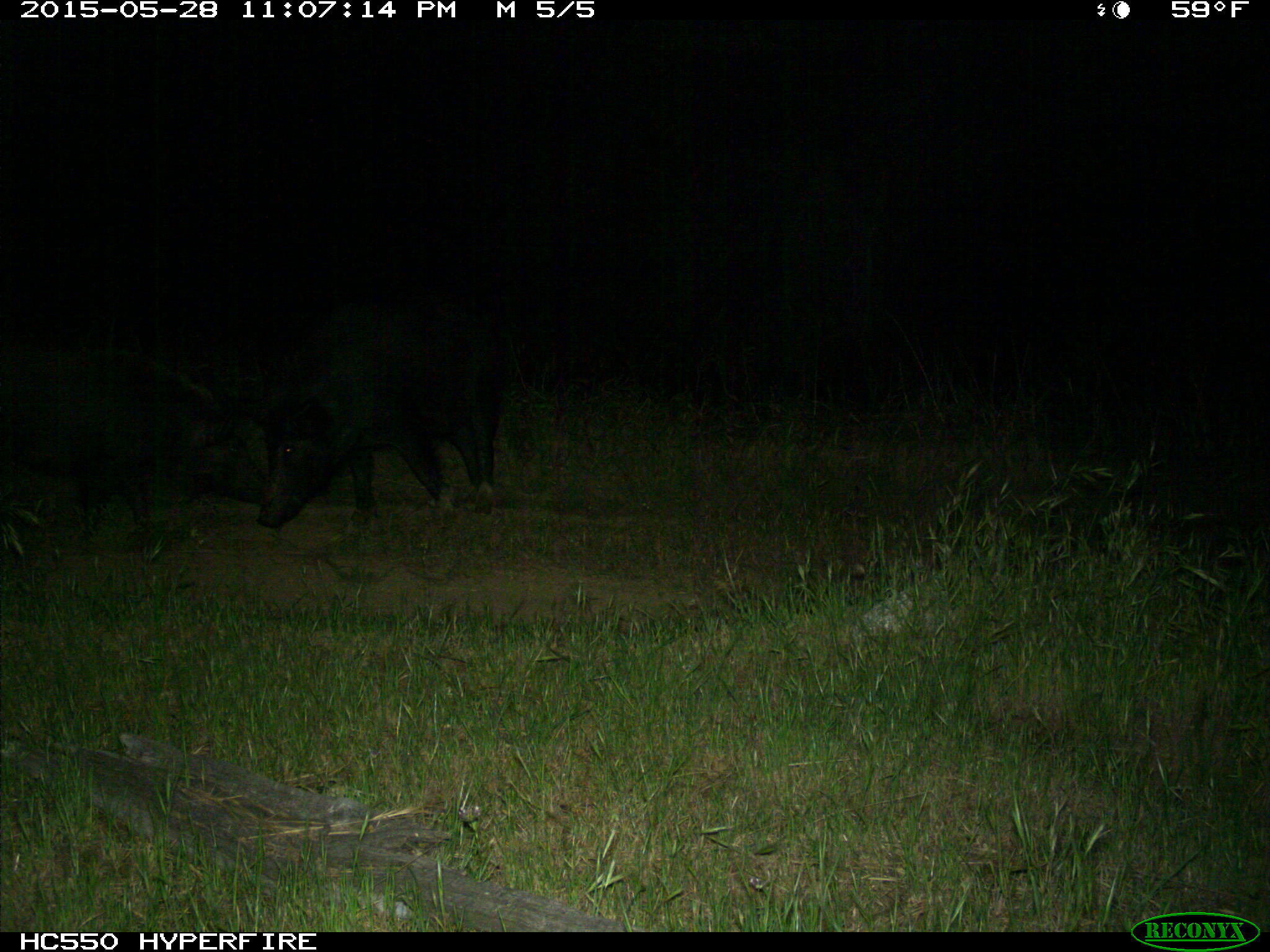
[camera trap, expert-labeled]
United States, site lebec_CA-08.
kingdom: Animalia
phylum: Chordata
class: Mammalia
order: Artiodactyla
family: Suidae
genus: Sus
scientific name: Sus scrofa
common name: wild boar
Sus scrofa (wild boar).